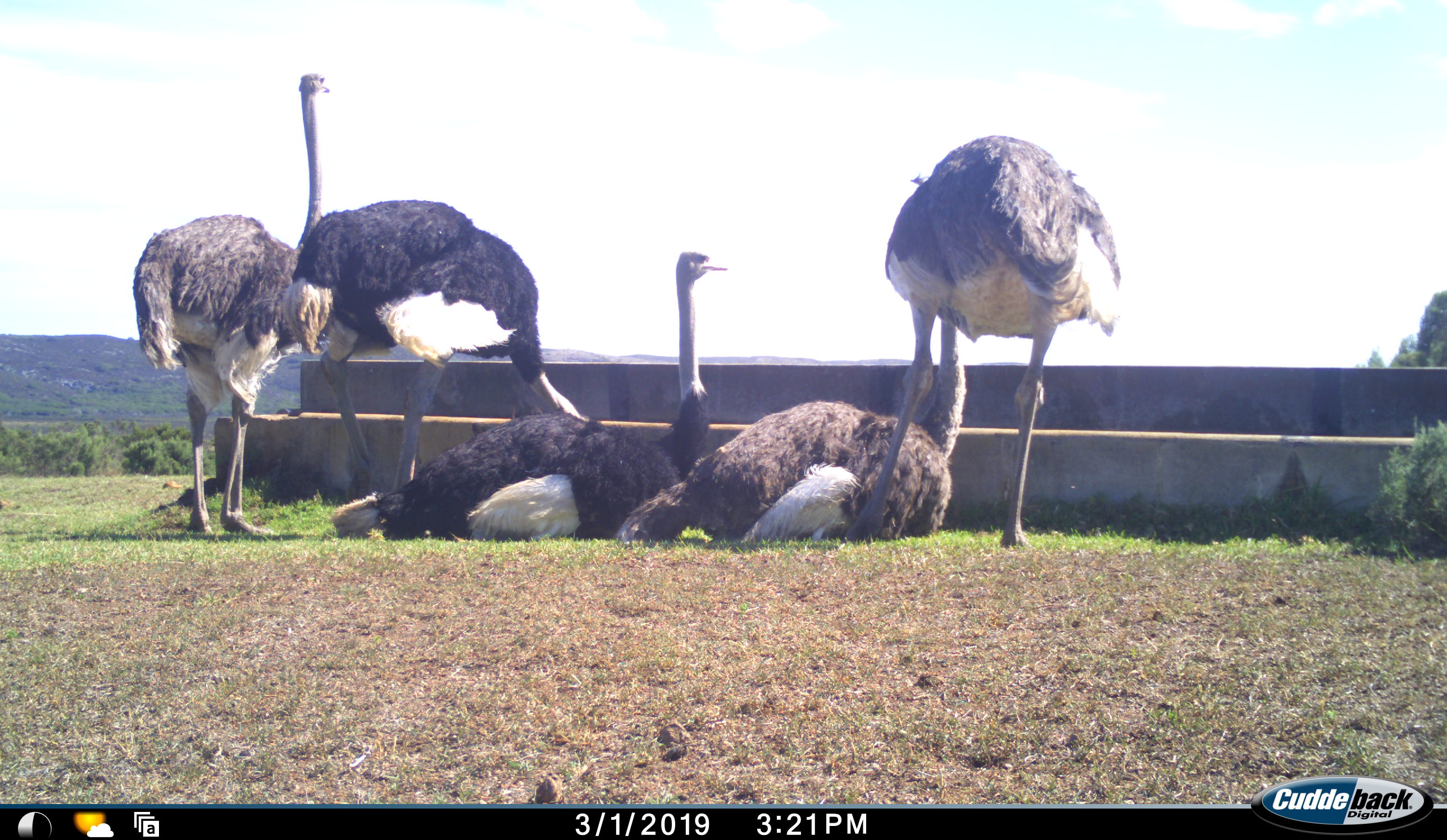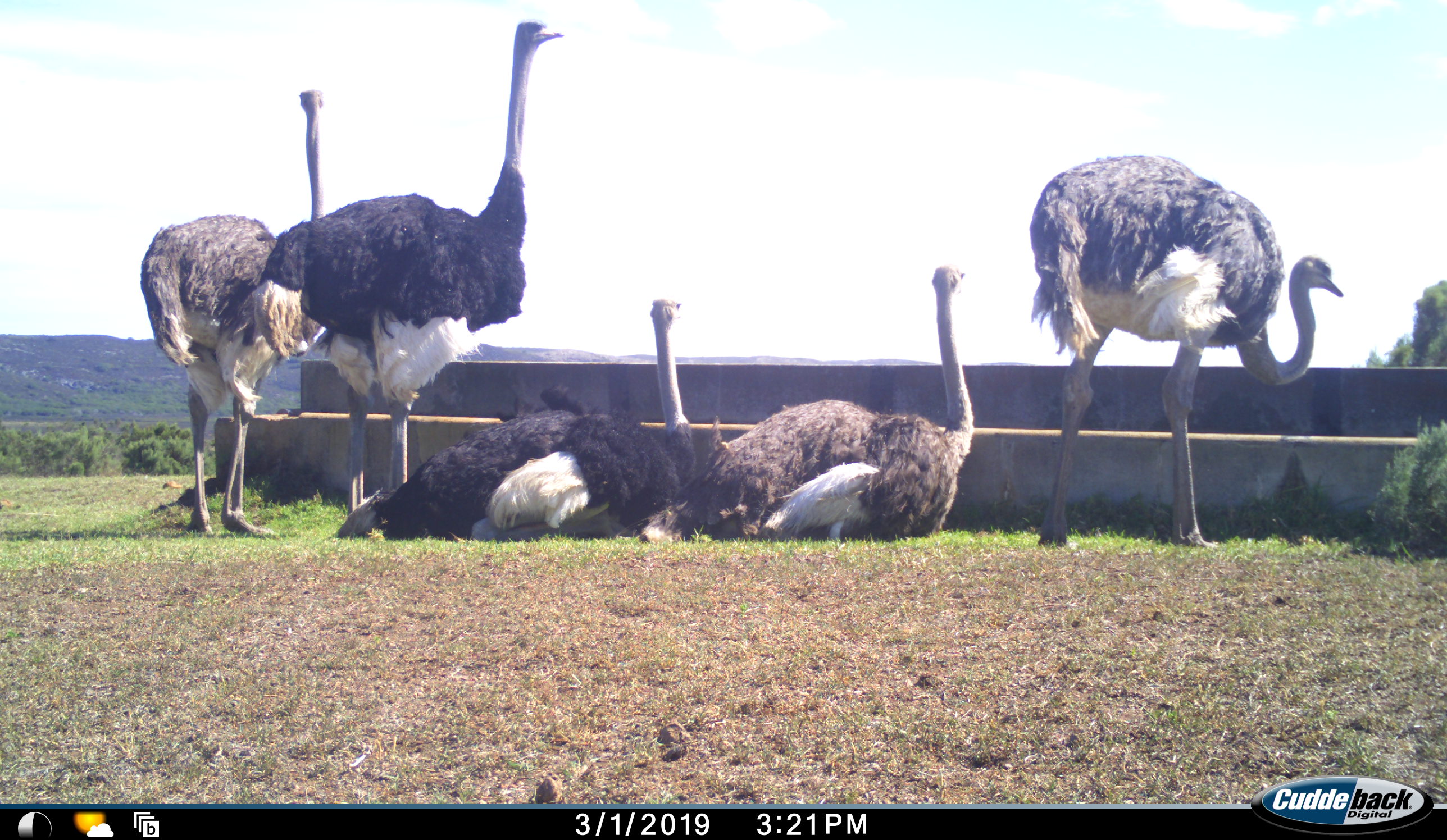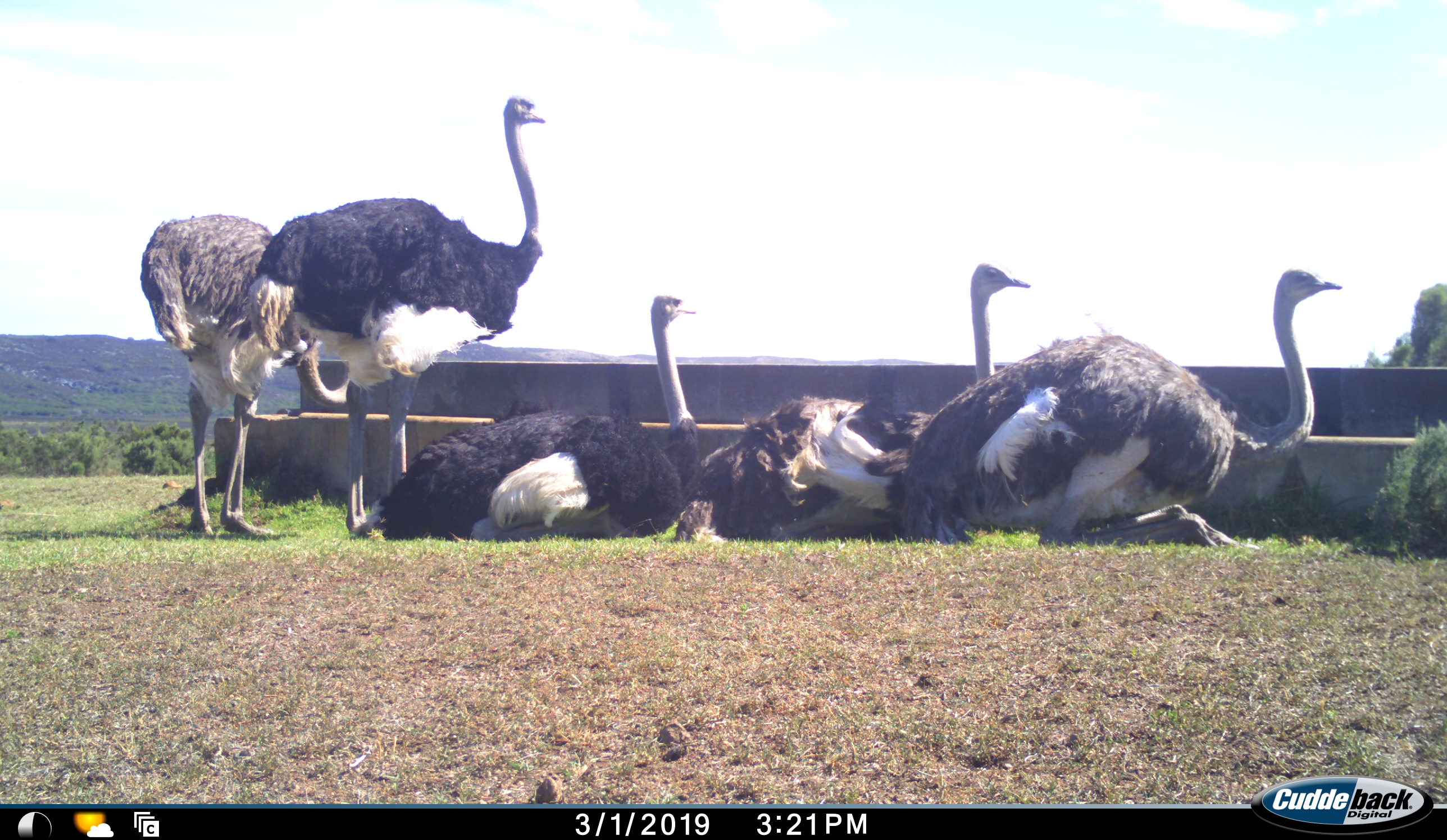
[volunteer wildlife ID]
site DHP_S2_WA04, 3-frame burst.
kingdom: Animalia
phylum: Chordata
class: Aves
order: Struthioniformes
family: Struthionidae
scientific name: Struthionidae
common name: ostrich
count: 5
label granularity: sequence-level